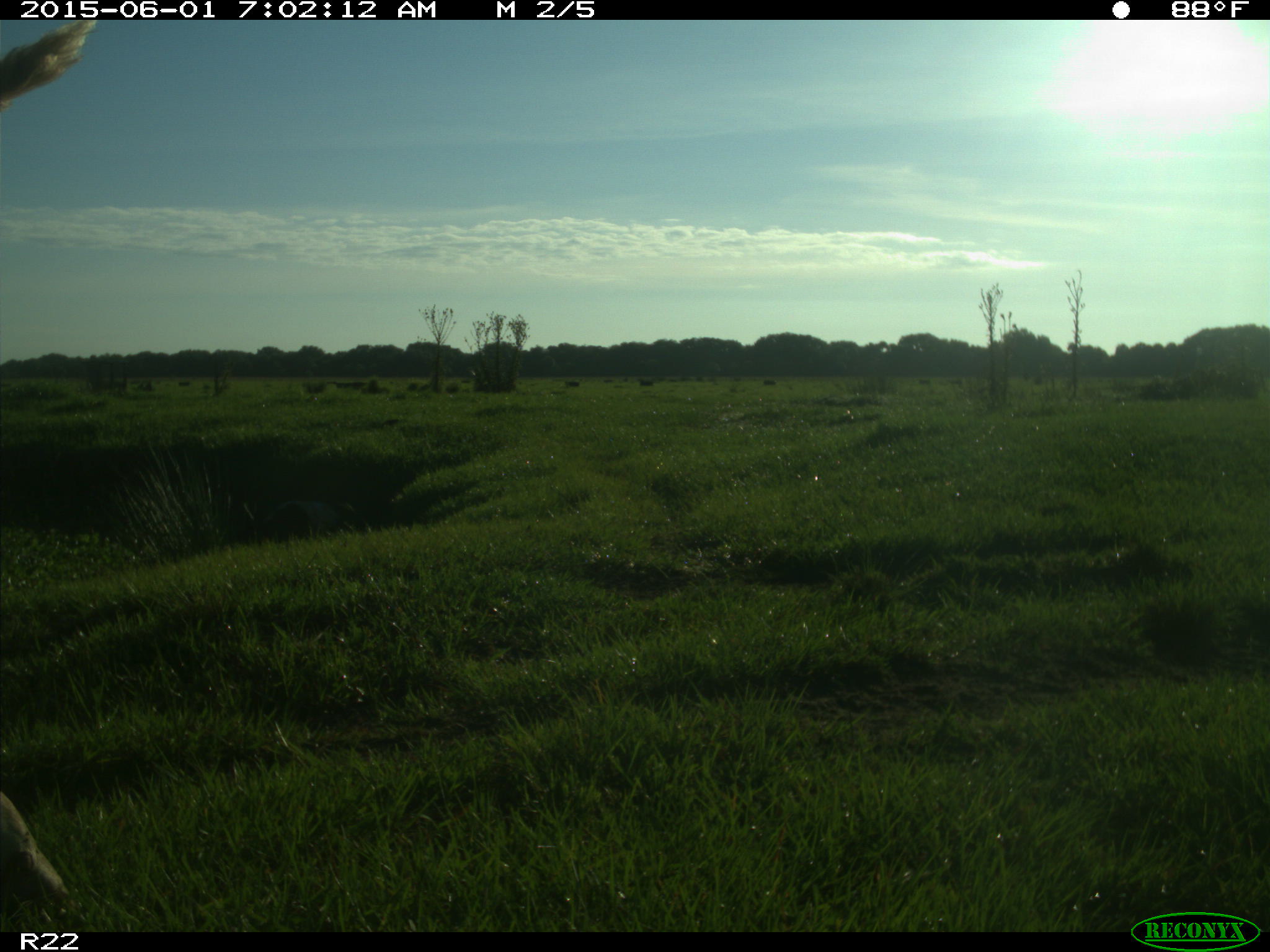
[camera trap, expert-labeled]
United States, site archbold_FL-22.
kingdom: Animalia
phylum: Chordata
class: Mammalia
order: Artiodactyla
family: Bovidae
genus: Bos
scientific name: Bos taurus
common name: domestic cow